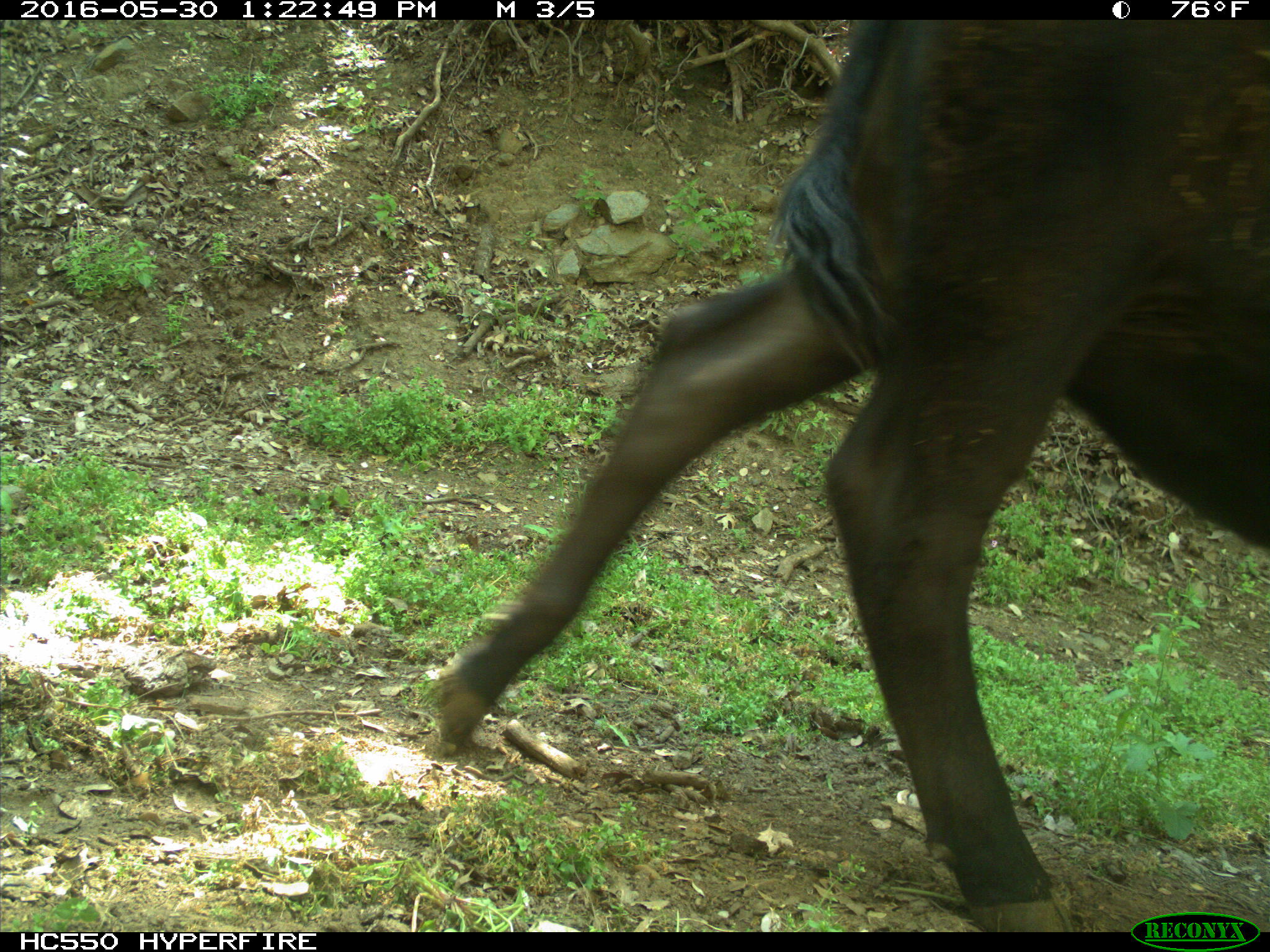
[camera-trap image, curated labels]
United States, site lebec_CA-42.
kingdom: Animalia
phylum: Chordata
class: Mammalia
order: Artiodactyla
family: Bovidae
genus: Bos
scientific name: Bos taurus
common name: domestic cow